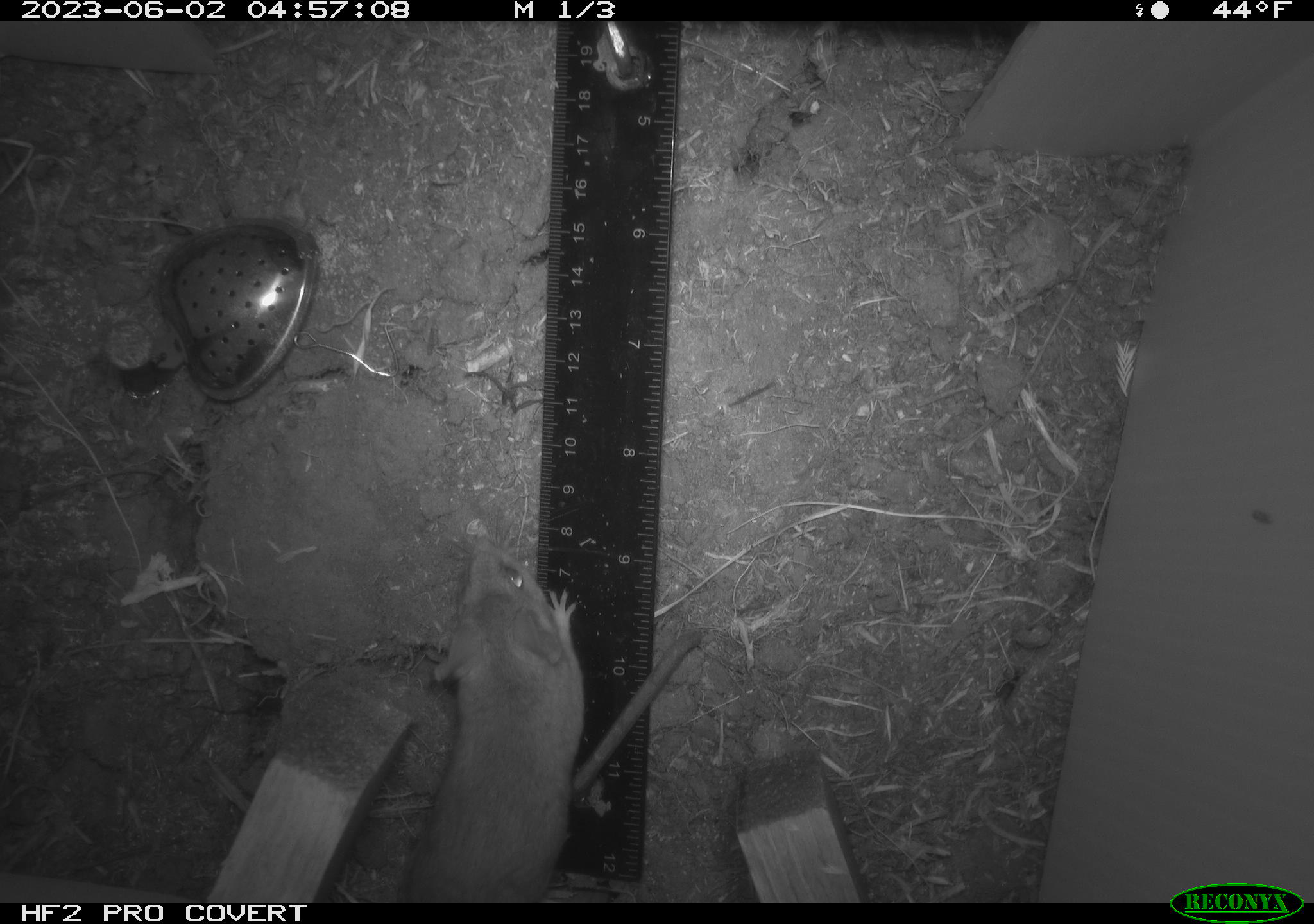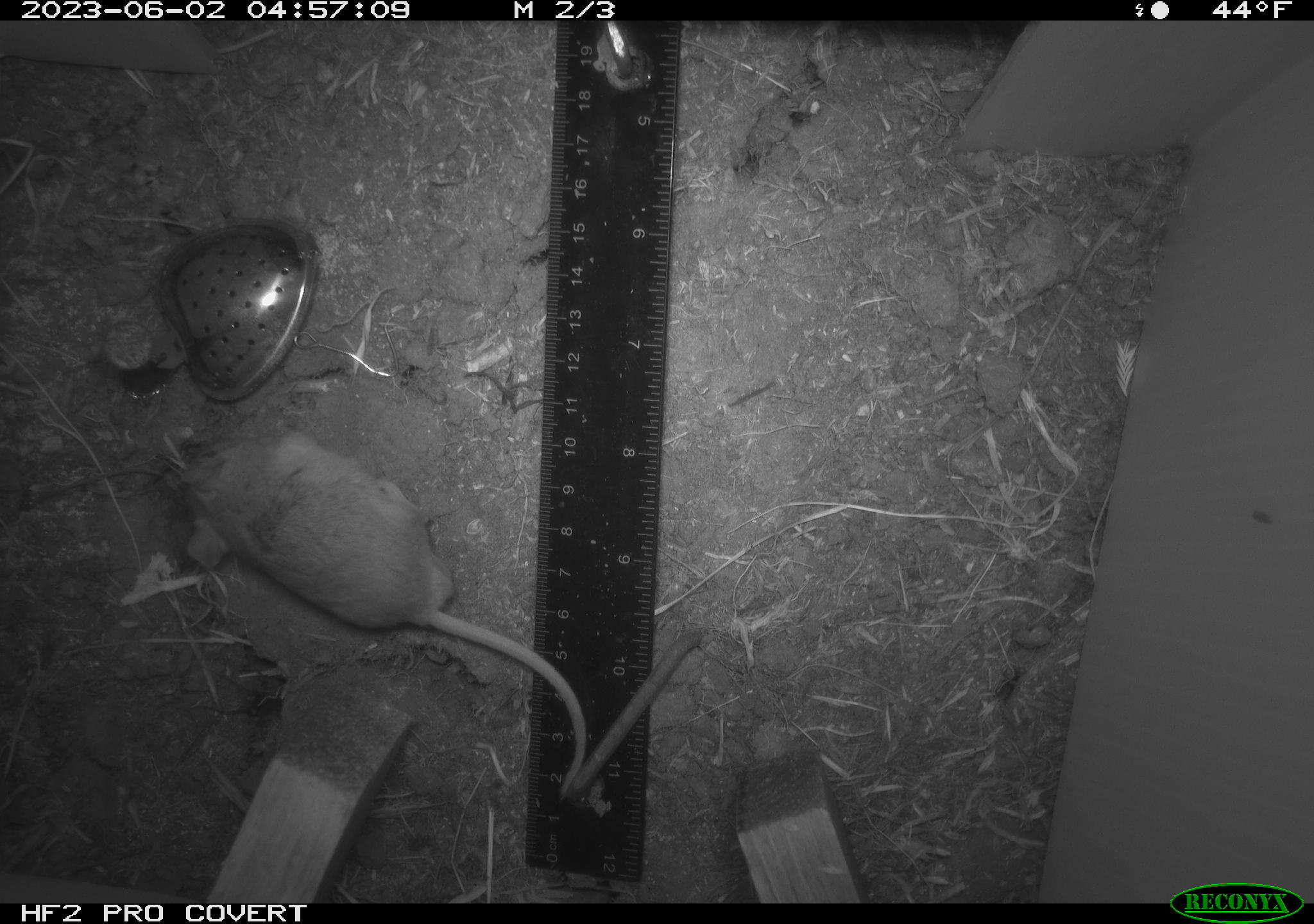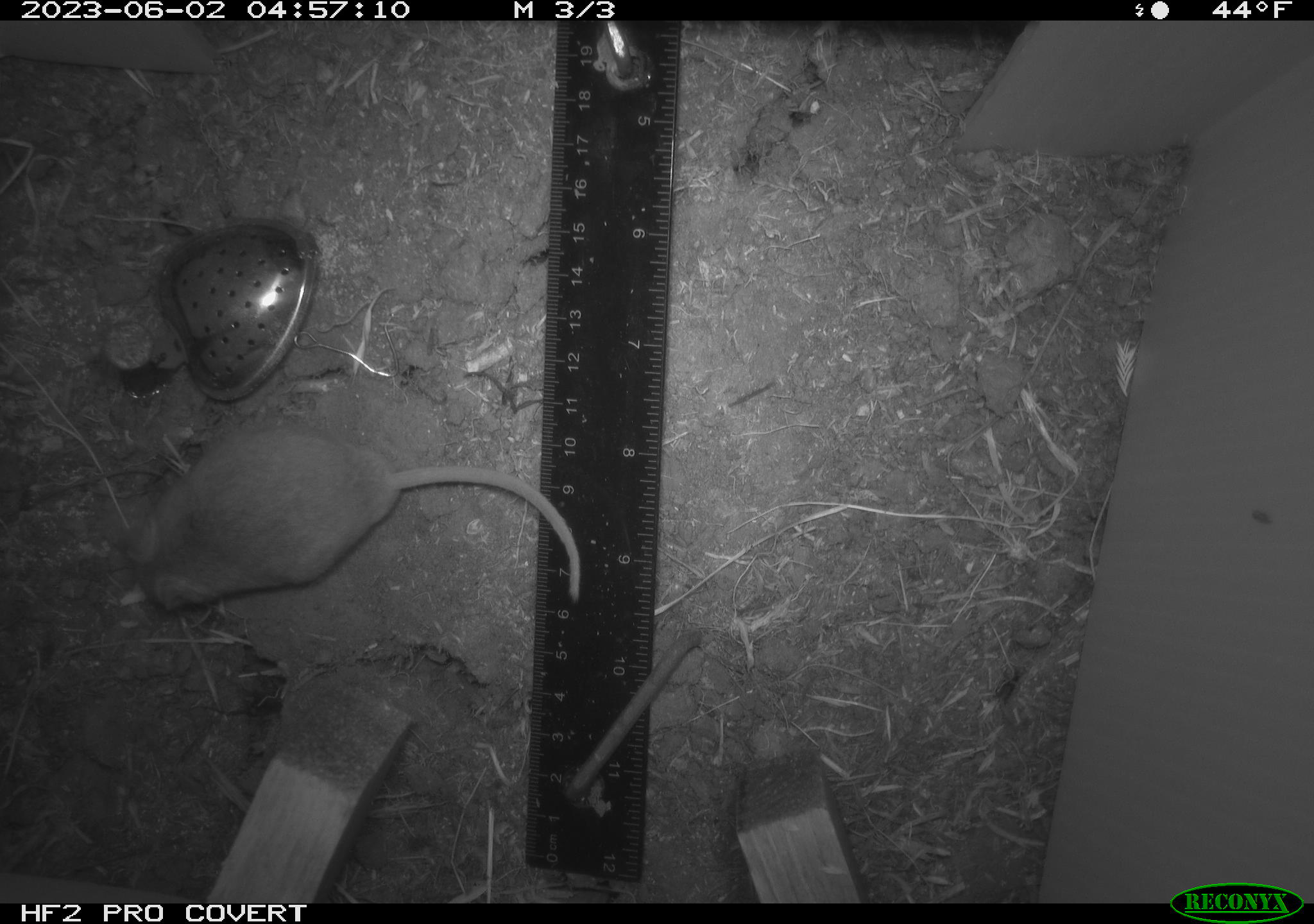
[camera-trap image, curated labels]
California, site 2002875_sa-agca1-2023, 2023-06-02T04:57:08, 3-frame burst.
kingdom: Animalia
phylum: Chordata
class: Mammalia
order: Rodentia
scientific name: Rodentia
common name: mouse species